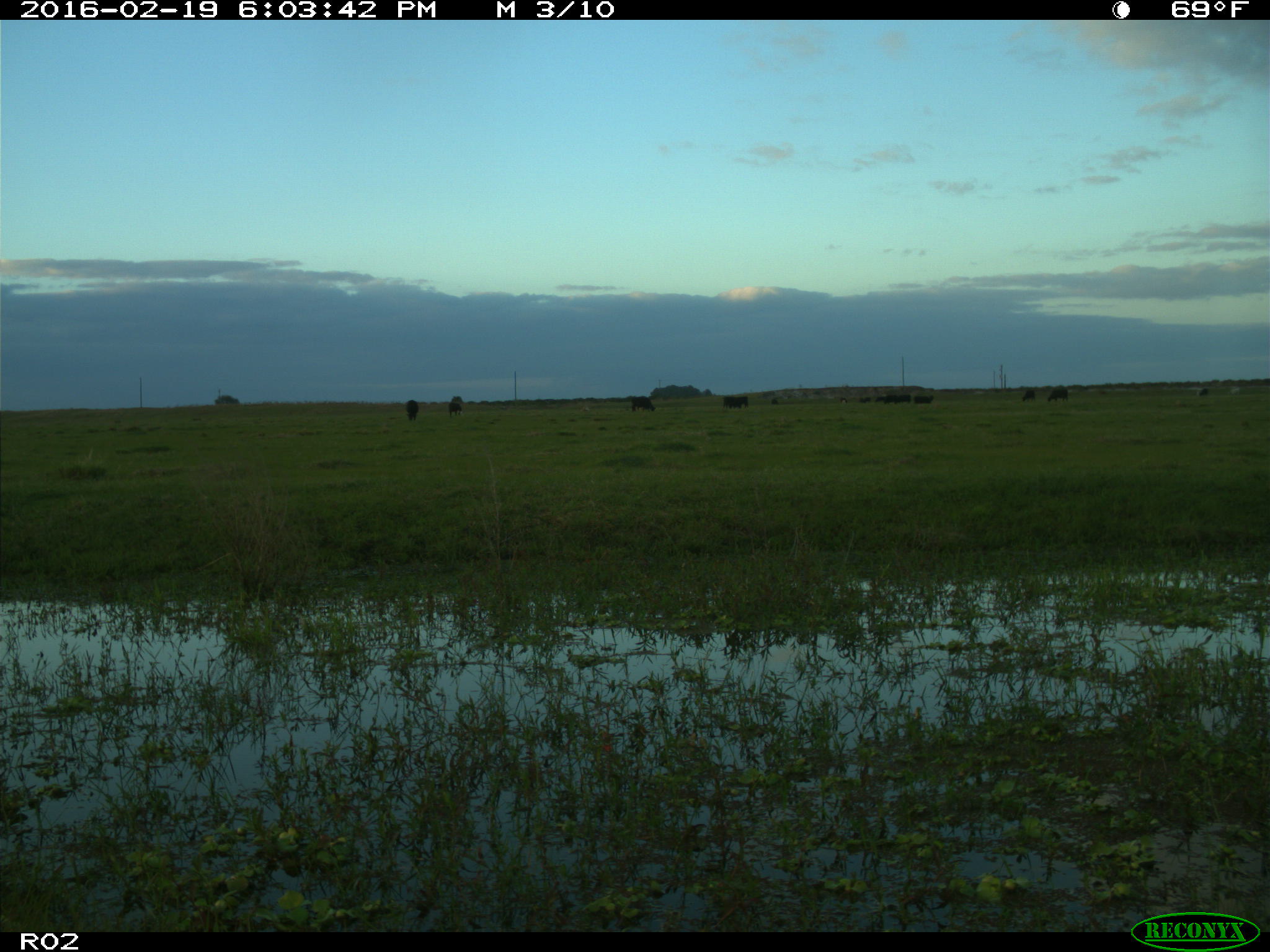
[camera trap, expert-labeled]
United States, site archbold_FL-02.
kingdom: Animalia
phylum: Chordata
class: Mammalia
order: Artiodactyla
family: Bovidae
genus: Bos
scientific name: Bos taurus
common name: domestic cow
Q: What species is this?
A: Bos taurus (domestic cow).